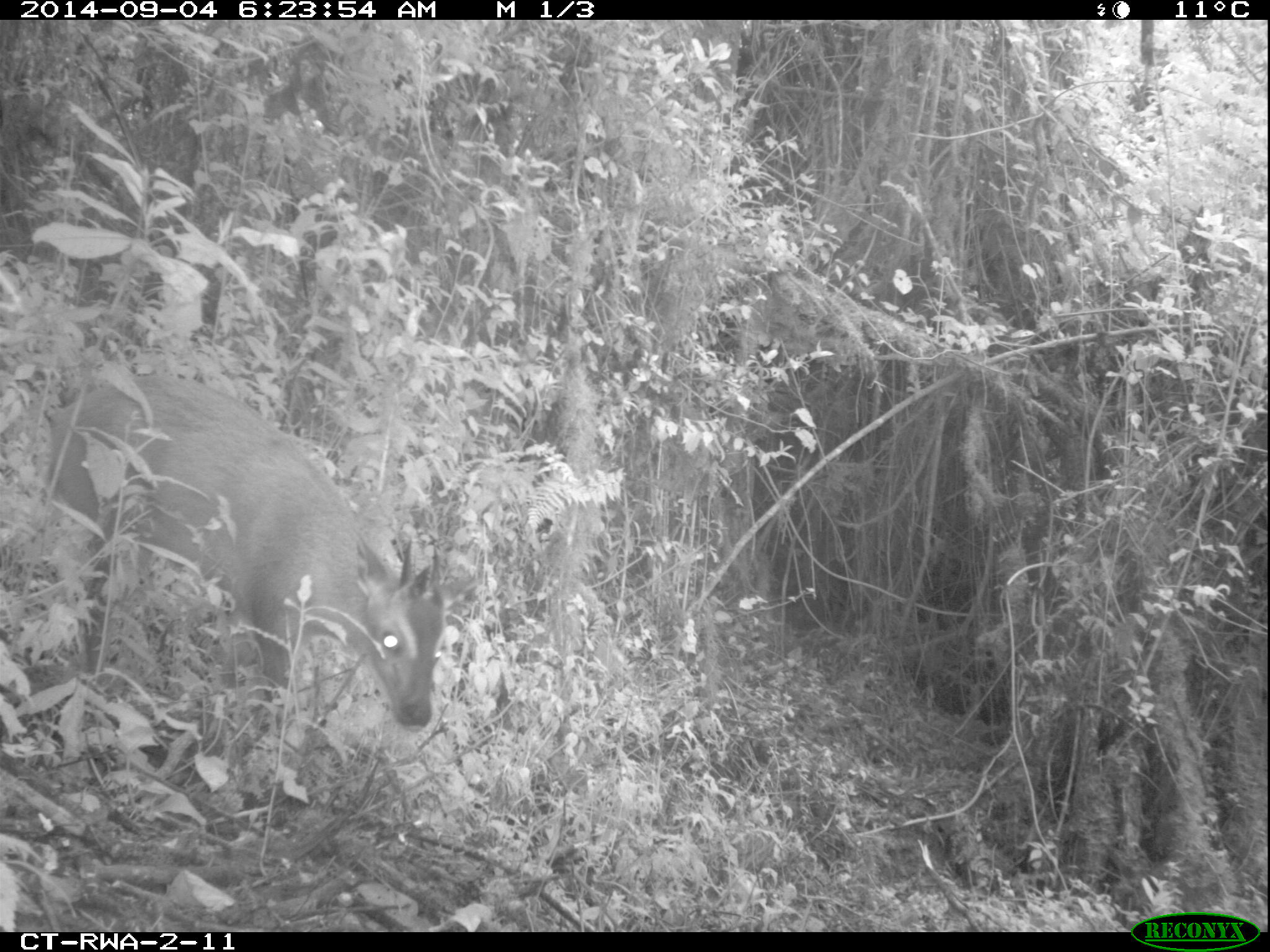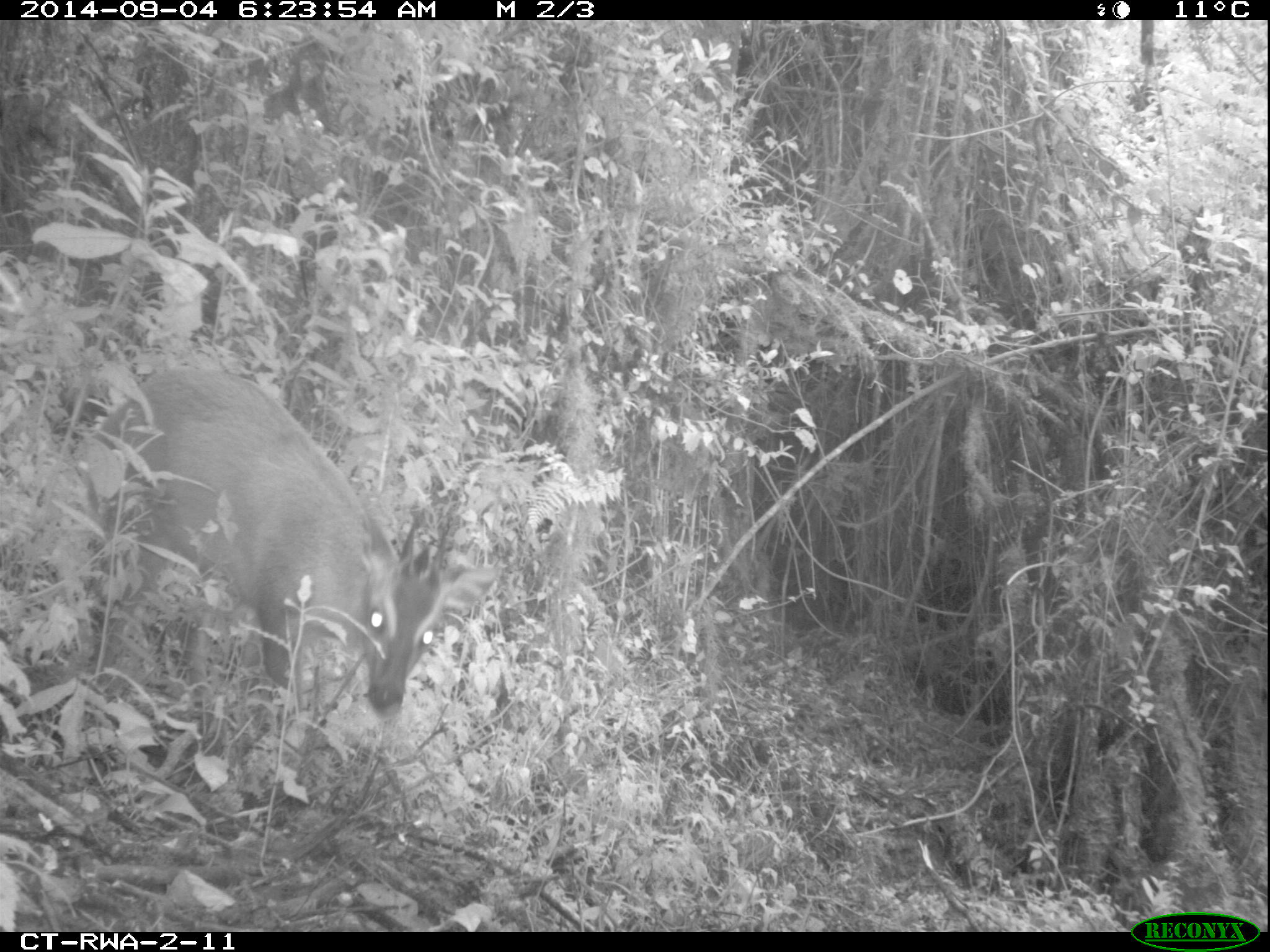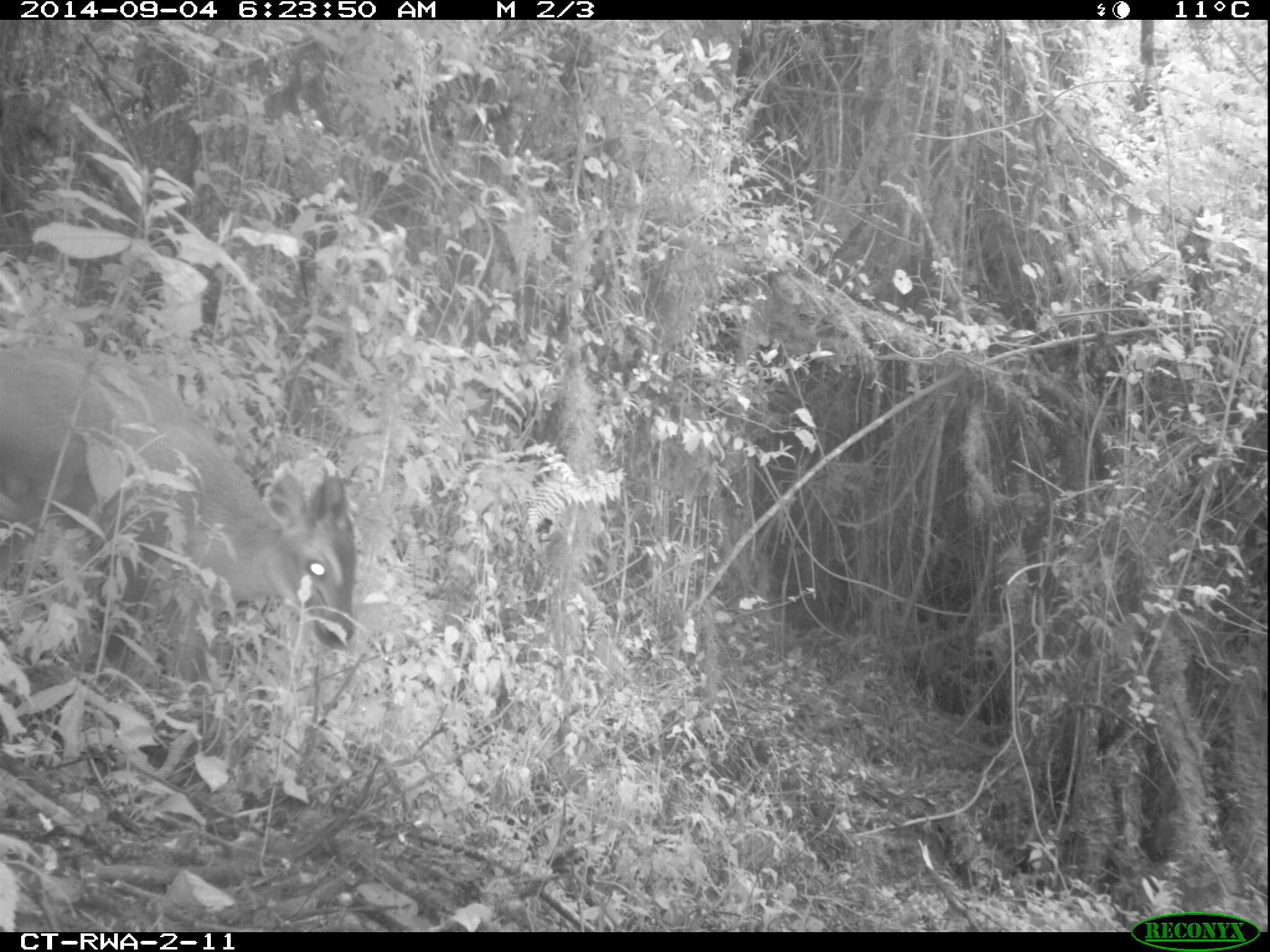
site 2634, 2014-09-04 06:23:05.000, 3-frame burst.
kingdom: Animalia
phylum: Chordata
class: Mammalia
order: Artiodactyla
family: Bovidae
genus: Cephalophus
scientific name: Cephalophus nigrifrons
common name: black-fronted duiker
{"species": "Cephalophus nigrifrons (black-fronted duiker)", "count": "1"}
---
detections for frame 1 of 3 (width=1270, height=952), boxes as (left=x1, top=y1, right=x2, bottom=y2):
cephalophus nigrifrons: (left=40, top=363, right=452, bottom=736)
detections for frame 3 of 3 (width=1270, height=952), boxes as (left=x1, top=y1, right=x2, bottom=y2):
cephalophus nigrifrons: (left=0, top=331, right=361, bottom=759)